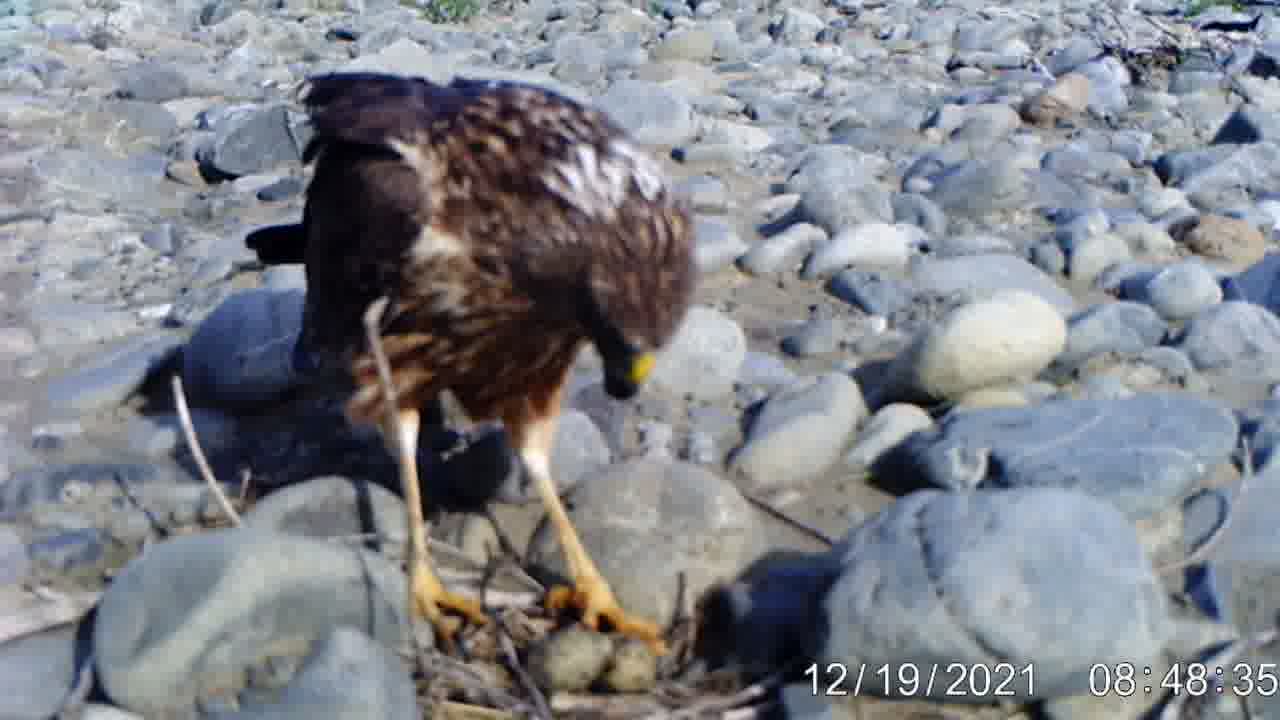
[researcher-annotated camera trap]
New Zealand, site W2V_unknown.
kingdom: Animalia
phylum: Chordata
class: Aves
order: Accipitriformes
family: Accipitridae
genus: Circus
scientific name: Circus approximans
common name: swamp harrier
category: harrier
Harrier (swamp harrier) (Circus approximans).